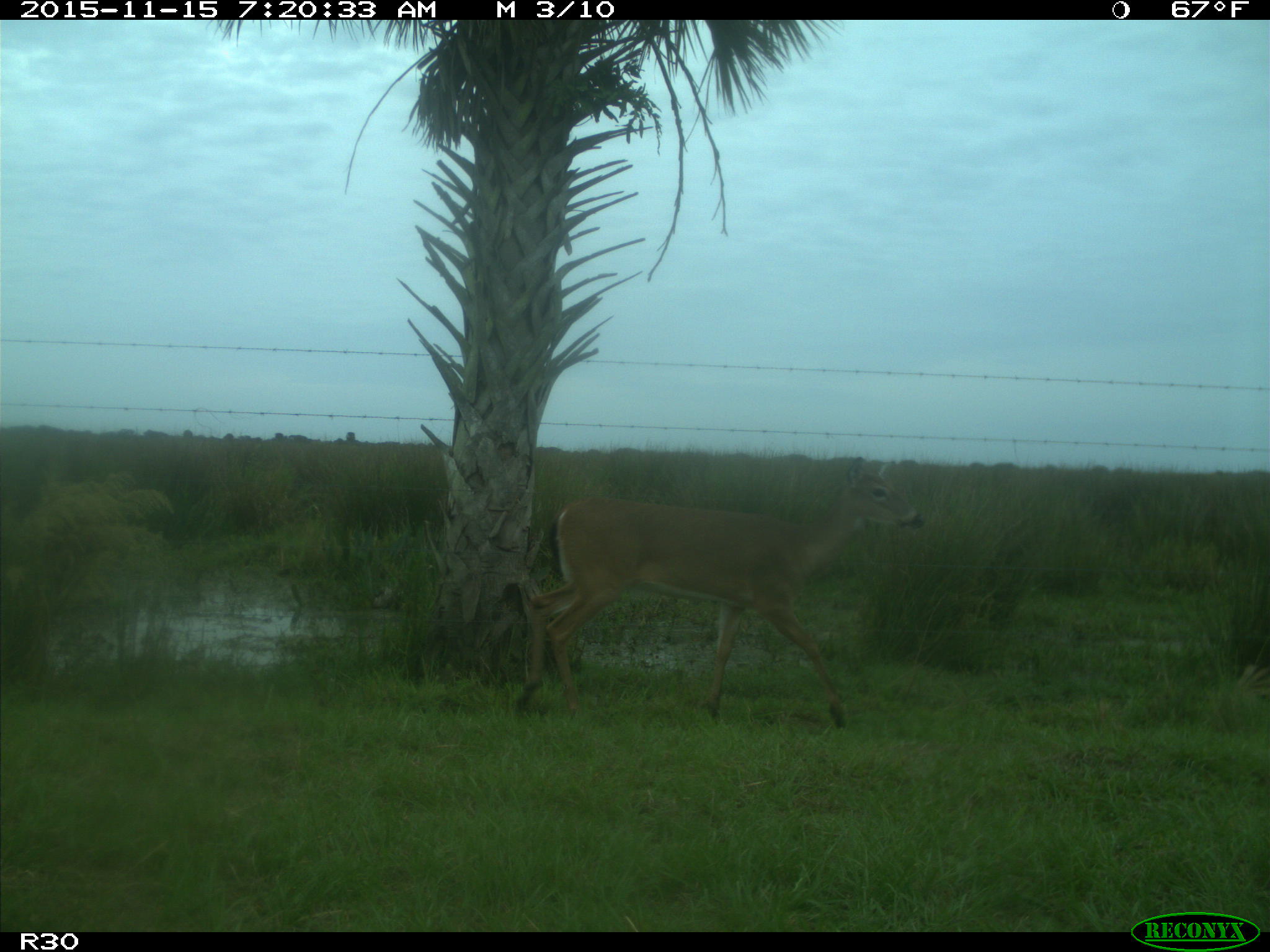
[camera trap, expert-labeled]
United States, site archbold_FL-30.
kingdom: Animalia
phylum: Chordata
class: Mammalia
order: Artiodactyla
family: Cervidae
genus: Odocoileus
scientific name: Odocoileus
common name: deer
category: unidentified deer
Unidentified deer (deer) (Odocoileus).